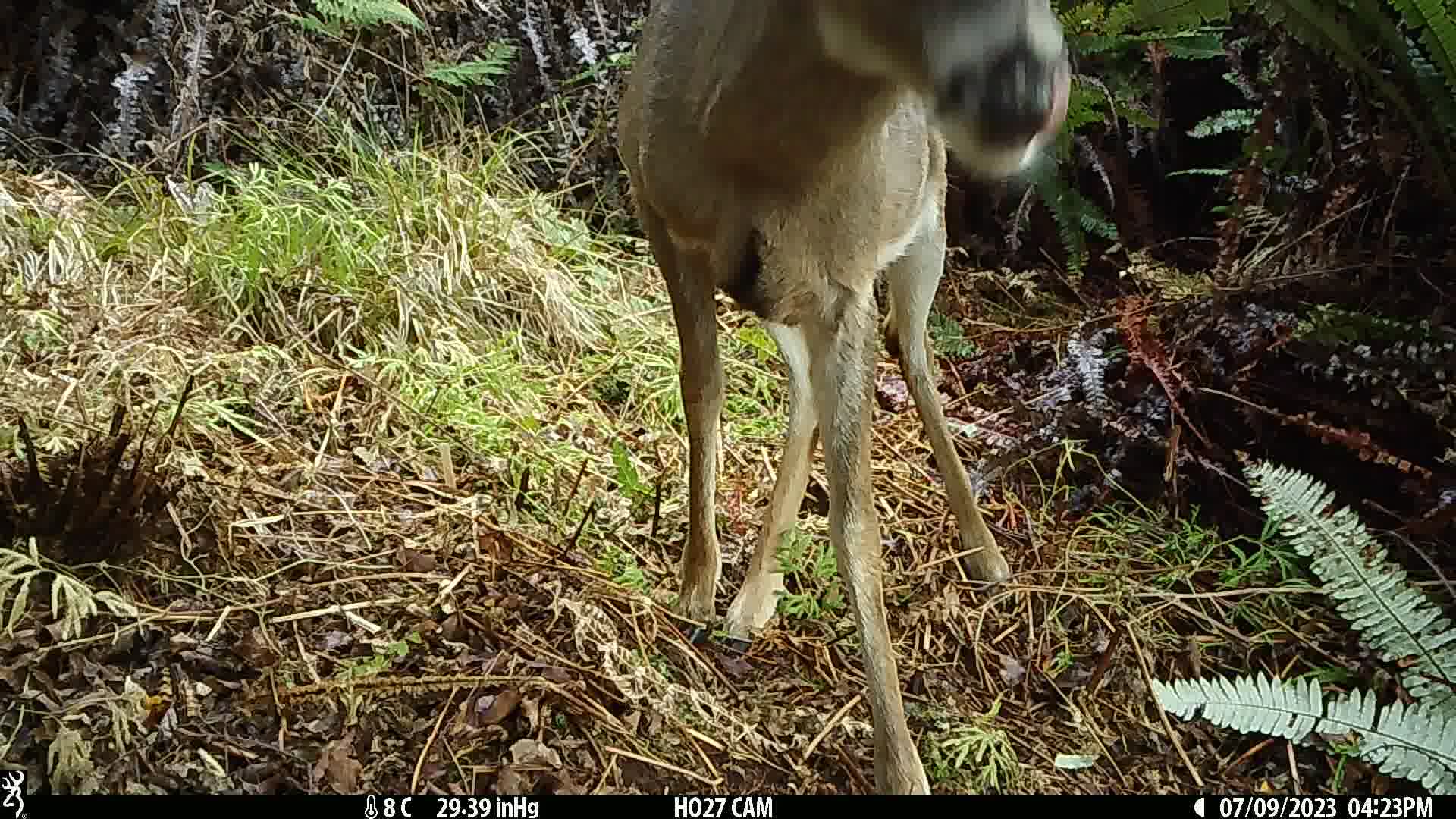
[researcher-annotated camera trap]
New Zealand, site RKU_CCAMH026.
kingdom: Animalia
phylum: Chordata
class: Mammalia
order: Artiodactyla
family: Cervidae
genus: Odocoileus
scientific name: Odocoileus virginianus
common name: white-tailed deer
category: white tailed deer